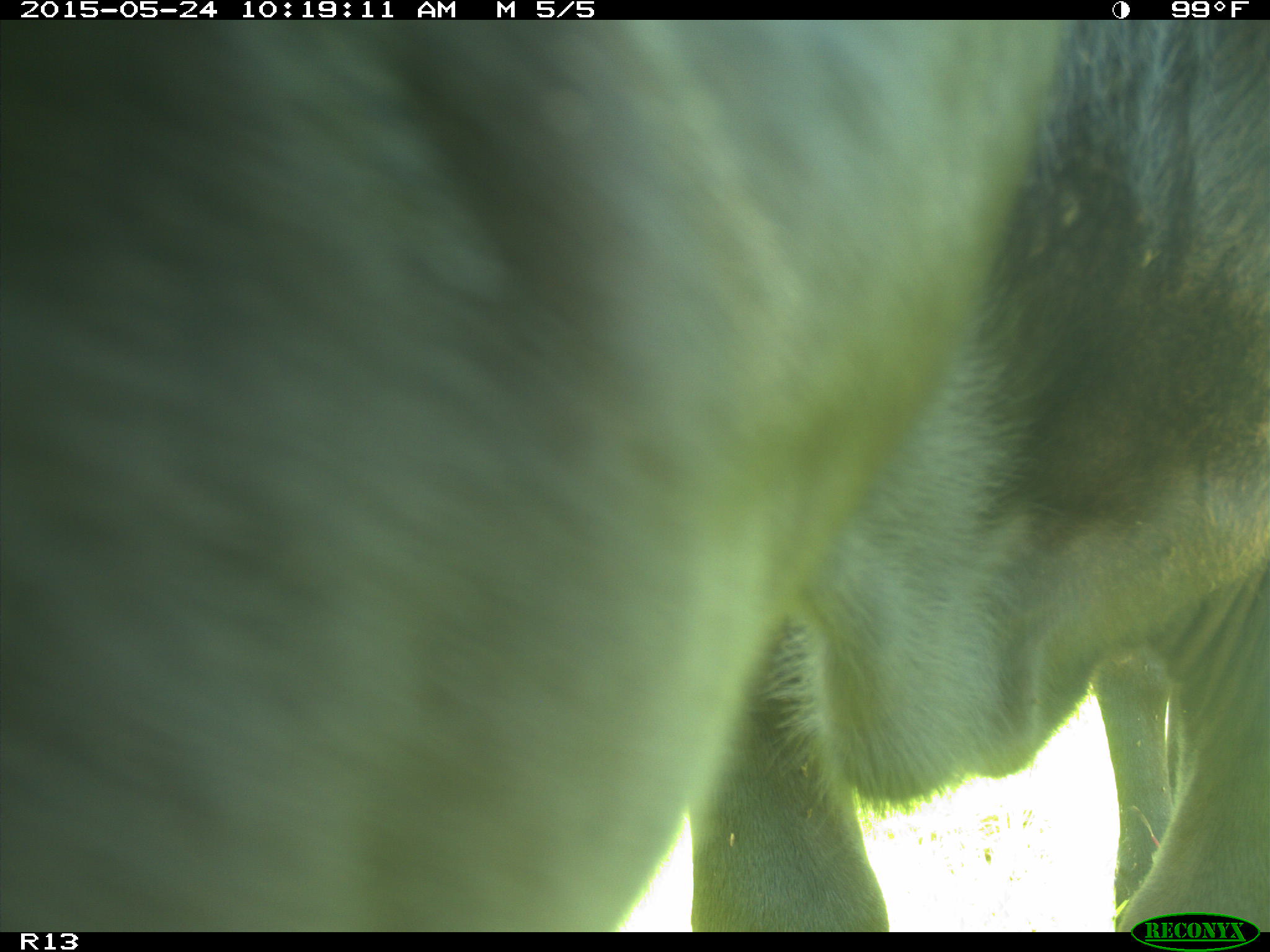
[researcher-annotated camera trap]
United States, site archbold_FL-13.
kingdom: Animalia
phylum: Chordata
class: Mammalia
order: Artiodactyla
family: Bovidae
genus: Bos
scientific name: Bos taurus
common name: domestic cow